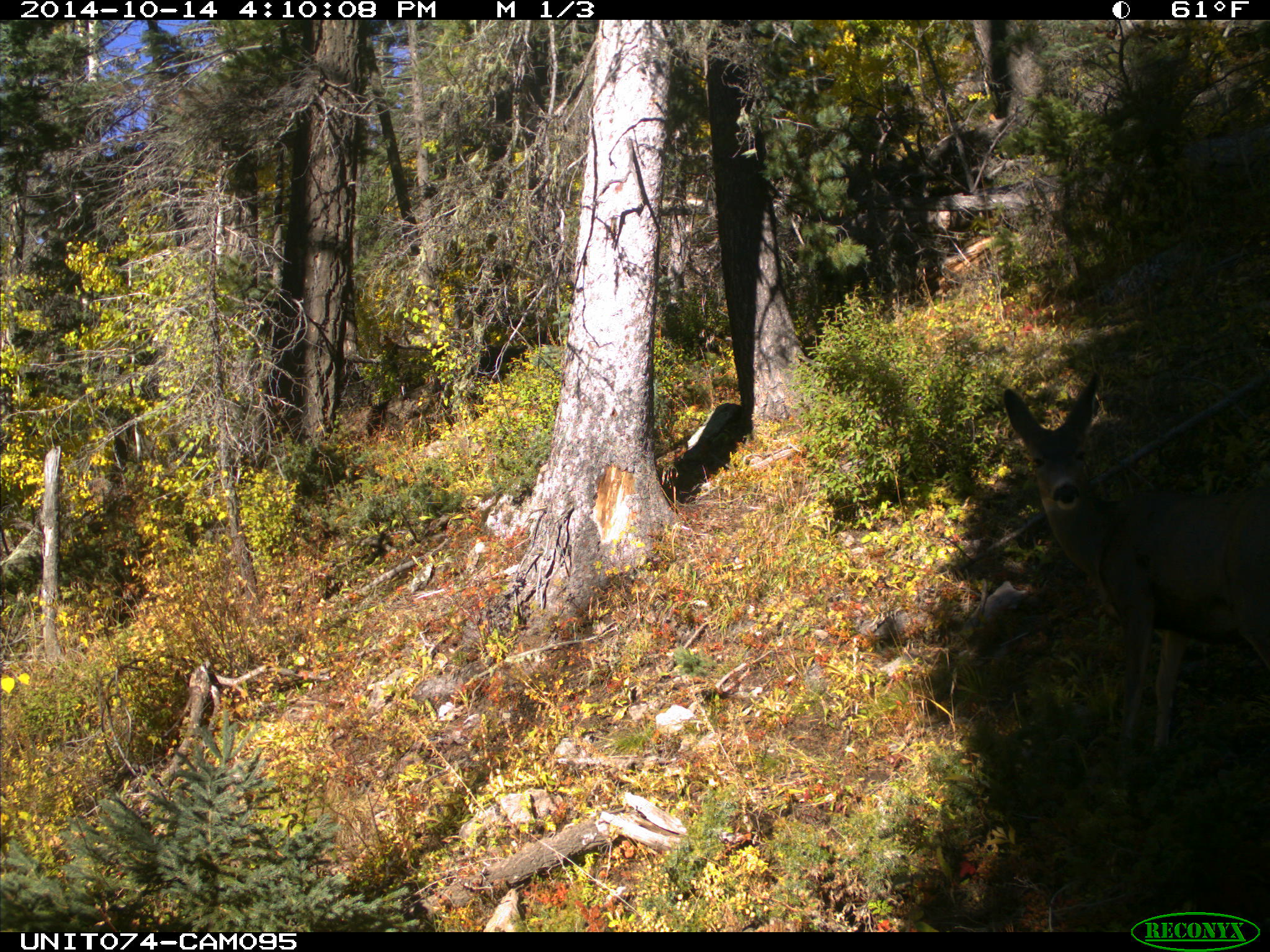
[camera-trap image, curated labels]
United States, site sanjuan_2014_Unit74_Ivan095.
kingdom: Animalia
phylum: Chordata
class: Mammalia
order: Artiodactyla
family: Cervidae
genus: Odocoileus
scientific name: Odocoileus hemionus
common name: mule deer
Odocoileus hemionus (mule deer).